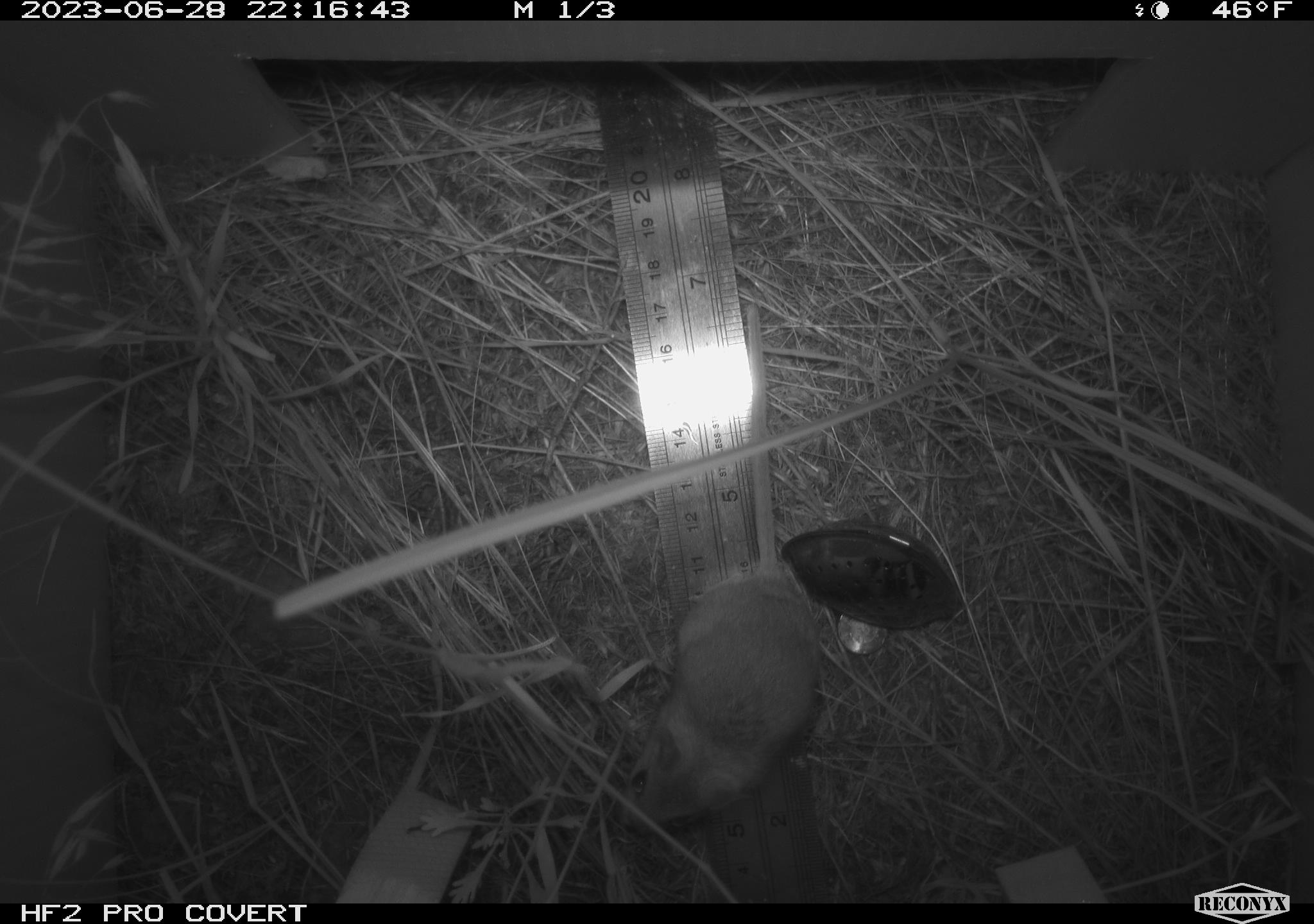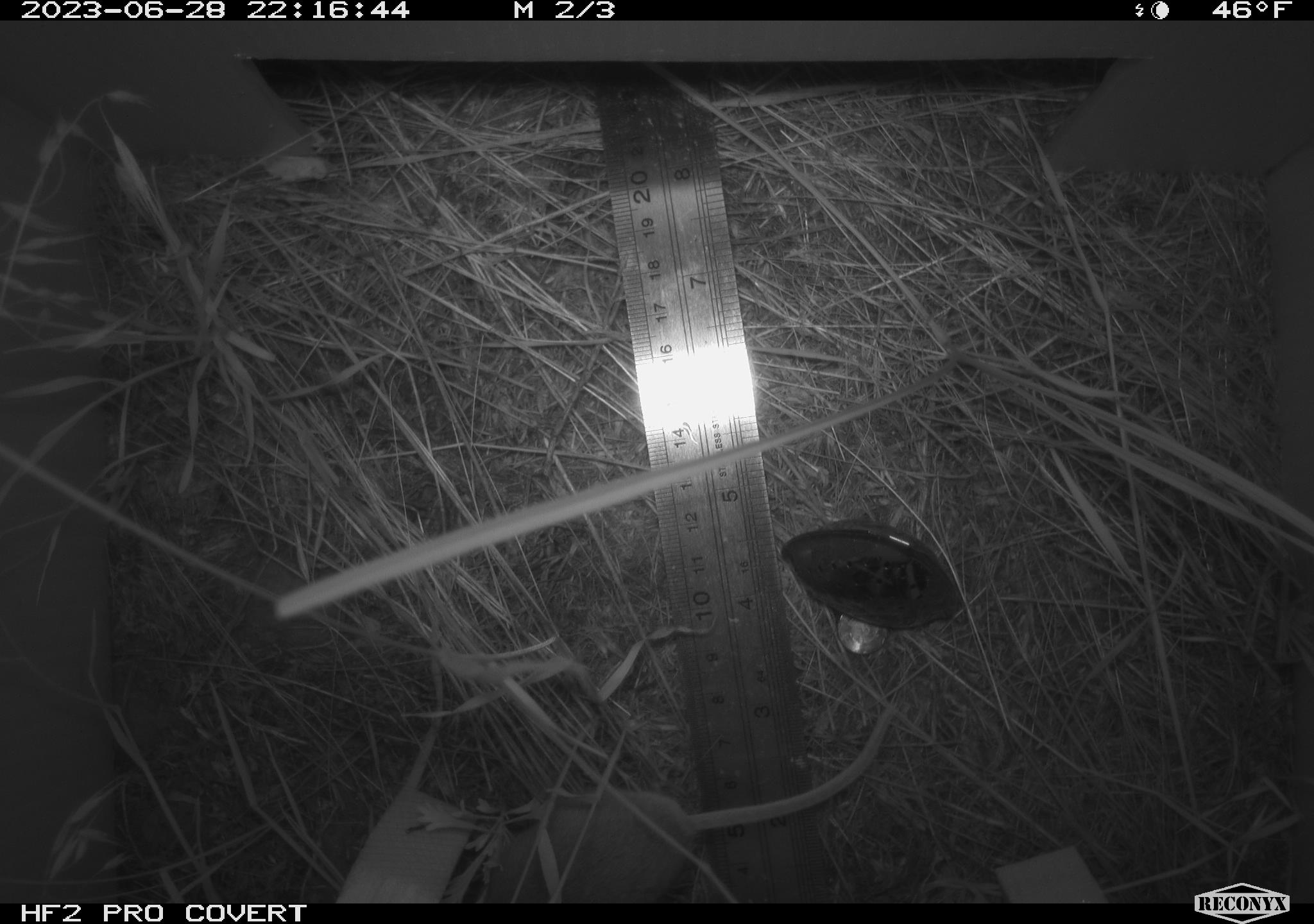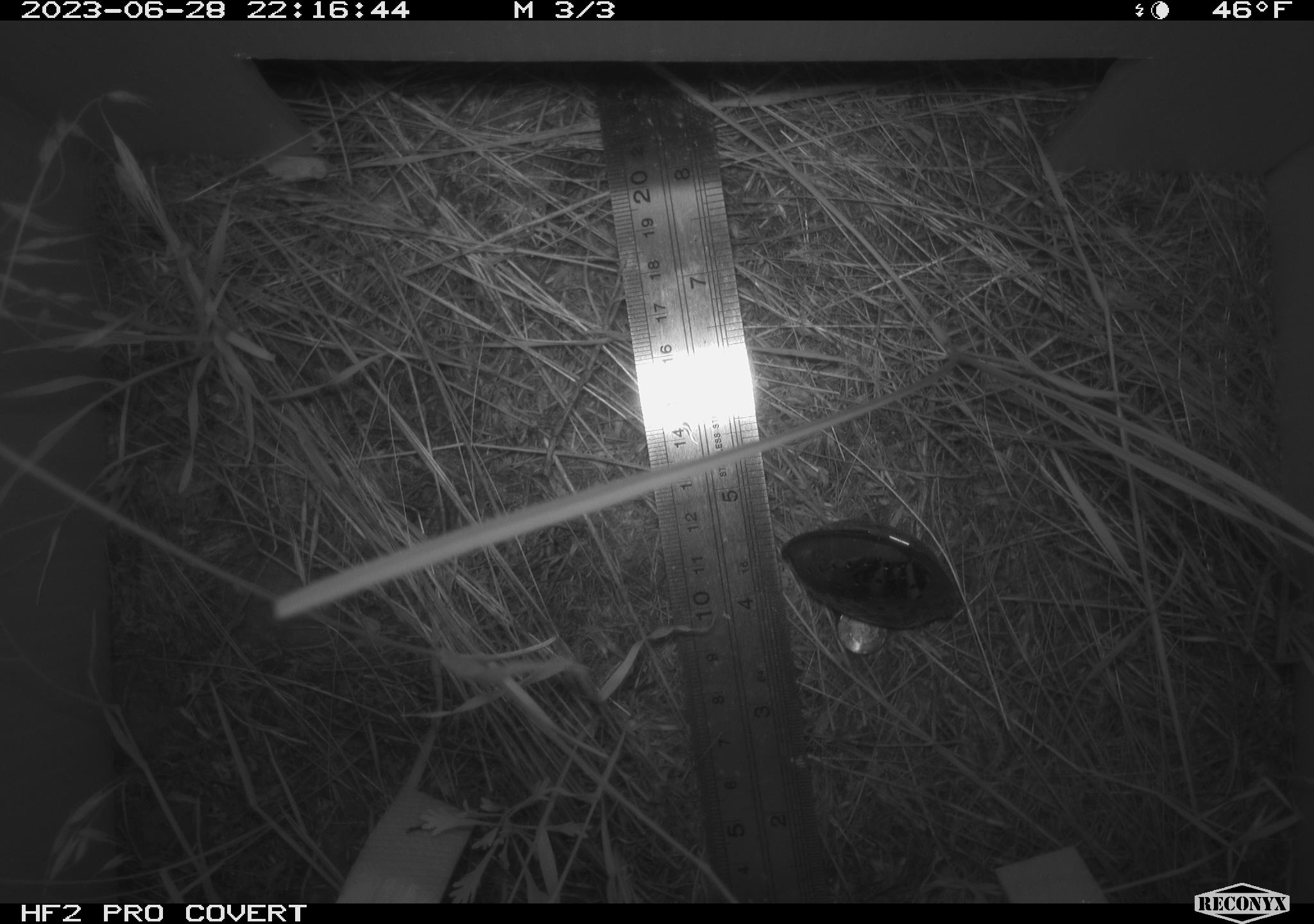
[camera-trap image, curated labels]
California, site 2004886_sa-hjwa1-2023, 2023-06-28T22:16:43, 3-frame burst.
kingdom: Animalia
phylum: Chordata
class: Mammalia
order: Rodentia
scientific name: Rodentia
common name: mouse species